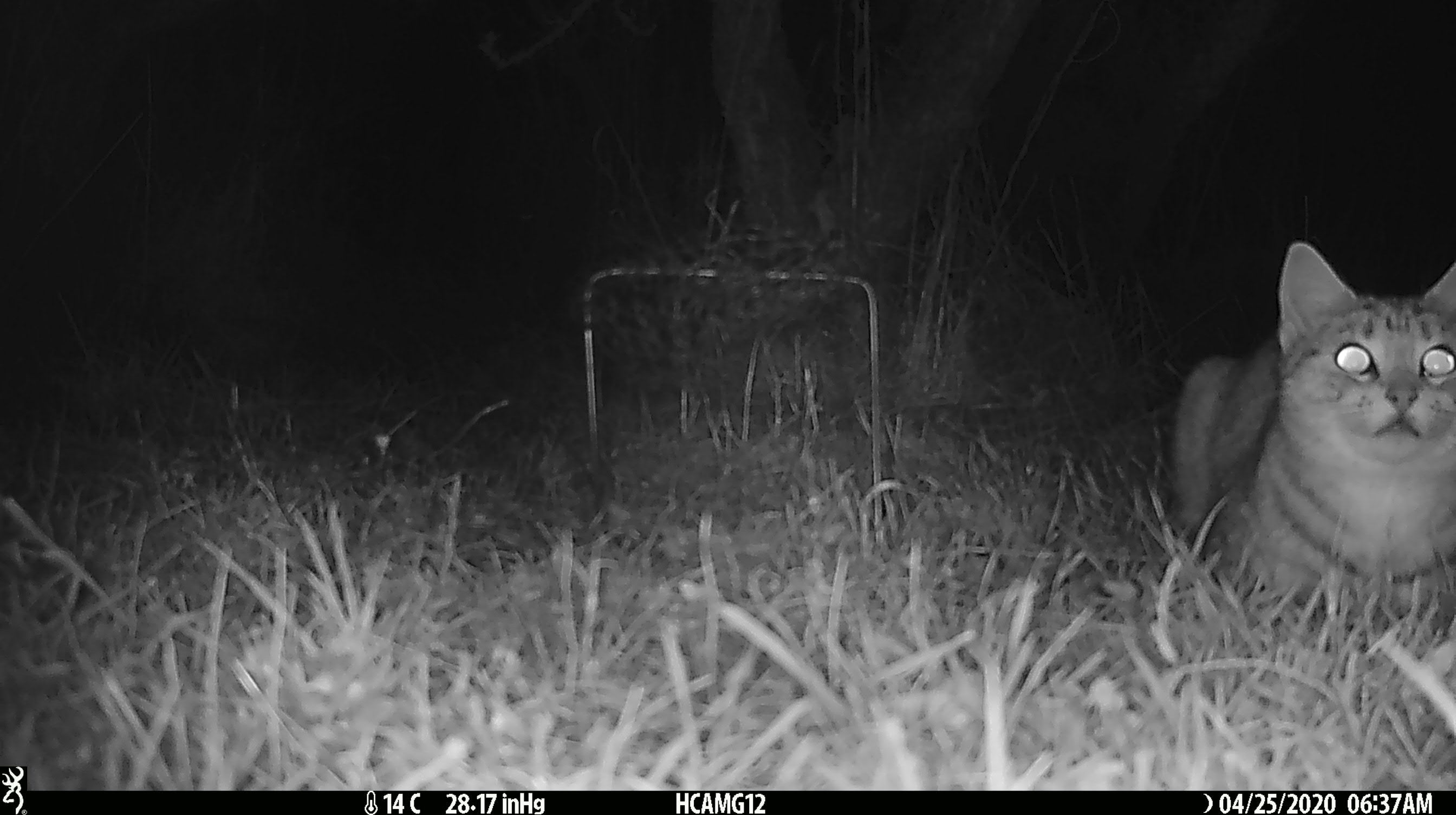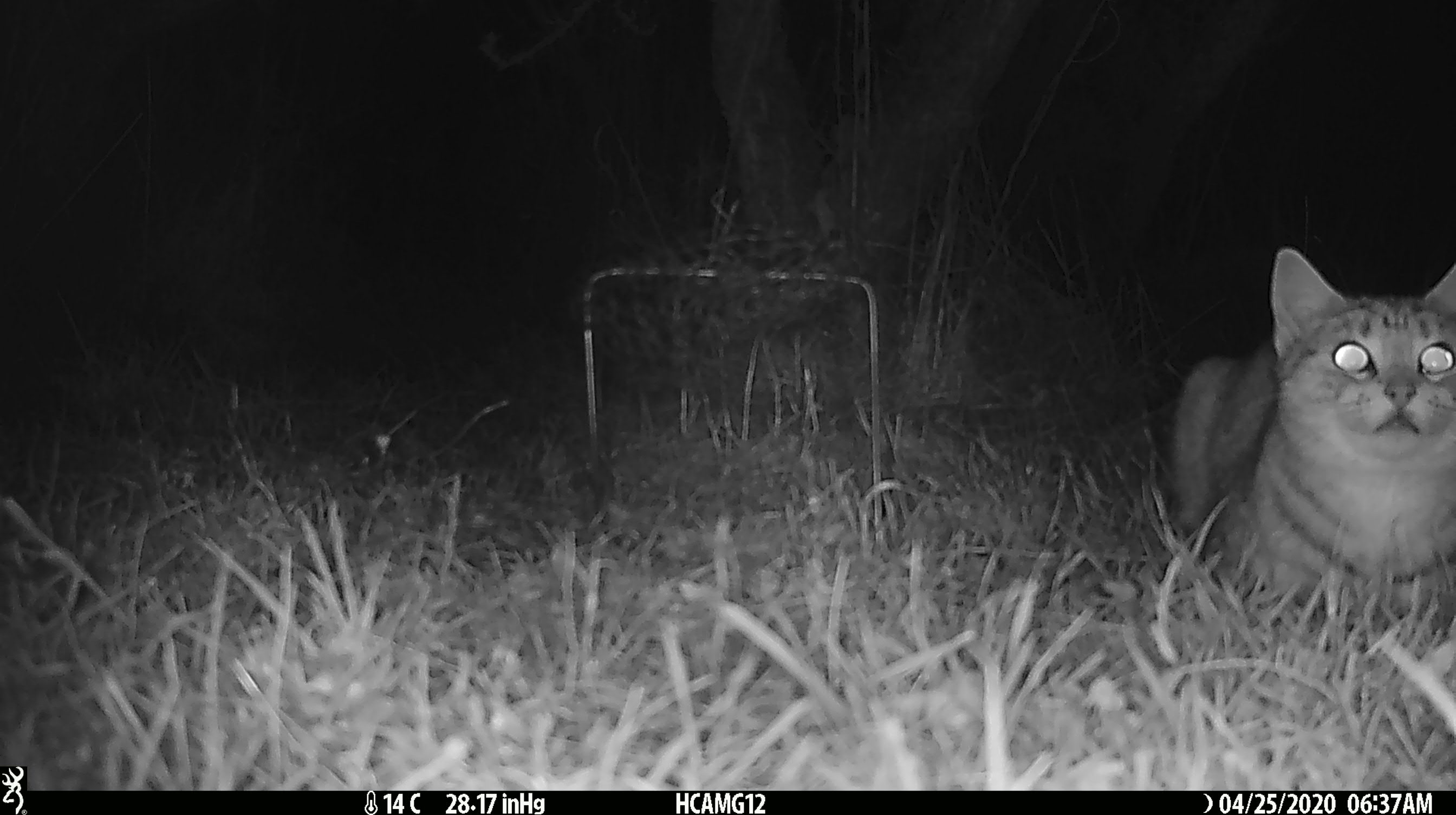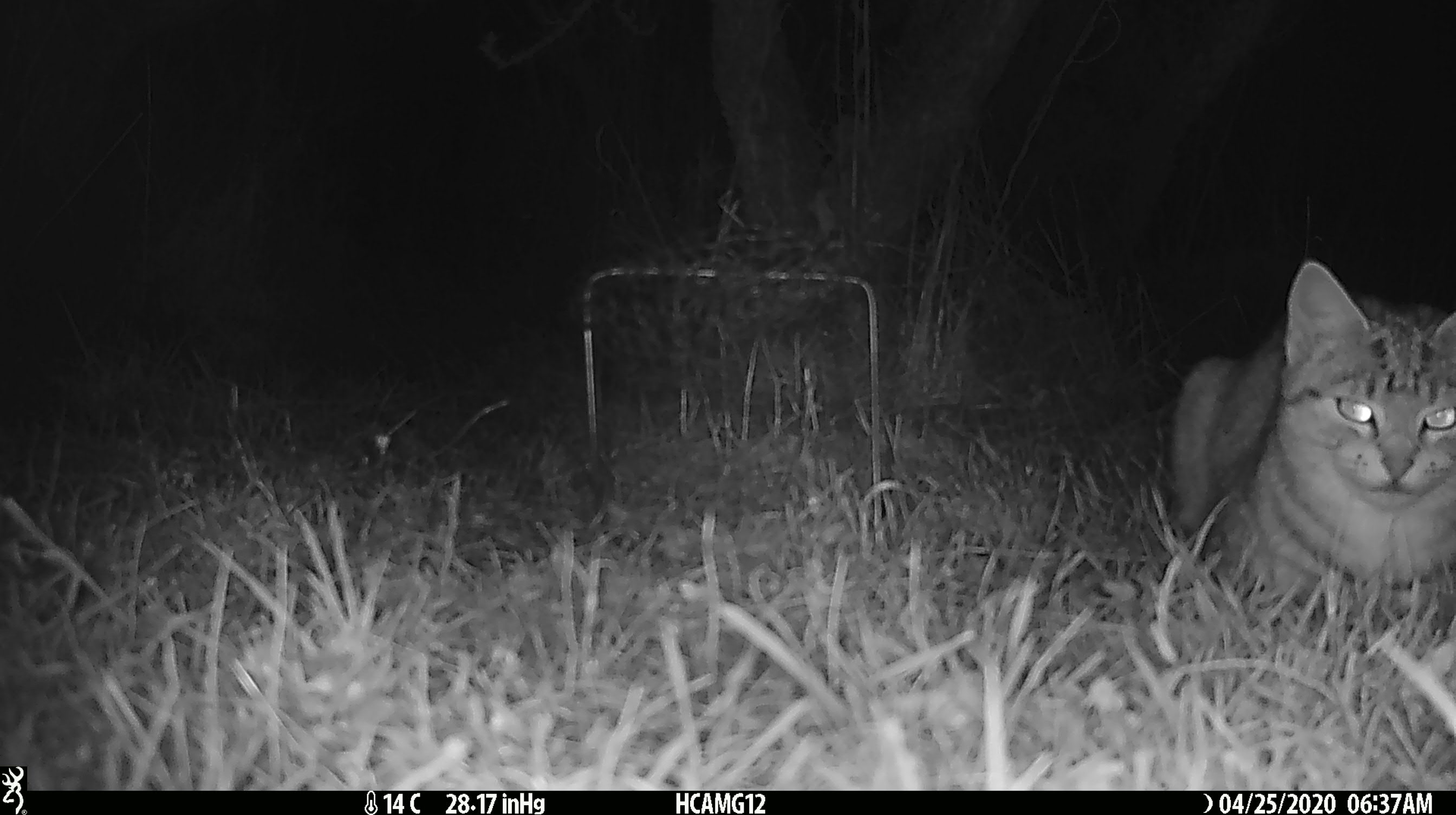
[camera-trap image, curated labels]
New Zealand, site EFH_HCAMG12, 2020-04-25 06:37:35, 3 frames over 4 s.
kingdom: Animalia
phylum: Chordata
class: Mammalia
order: Carnivora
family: Felidae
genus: Felis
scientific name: Felis catus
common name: domestic cat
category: cat